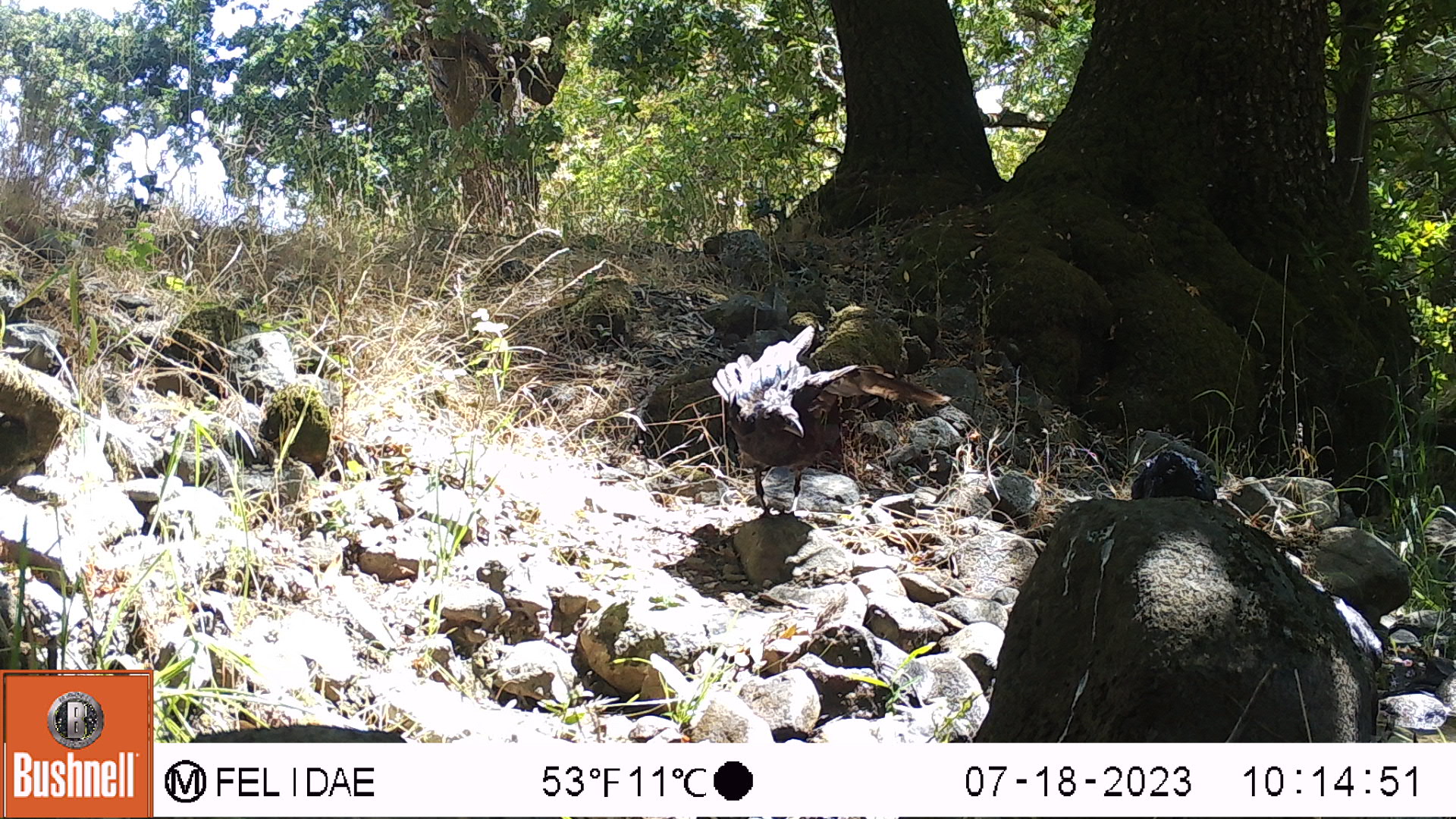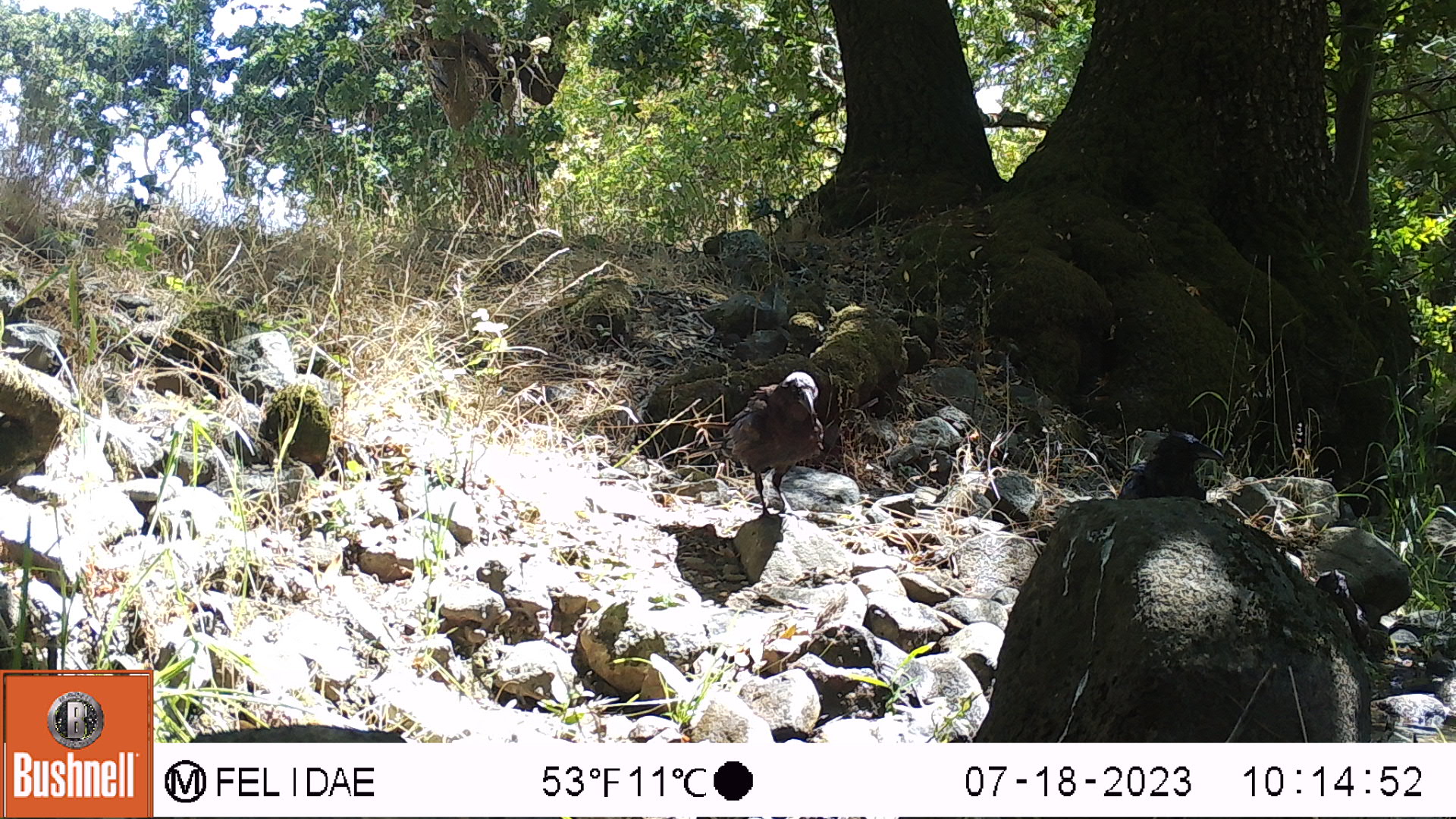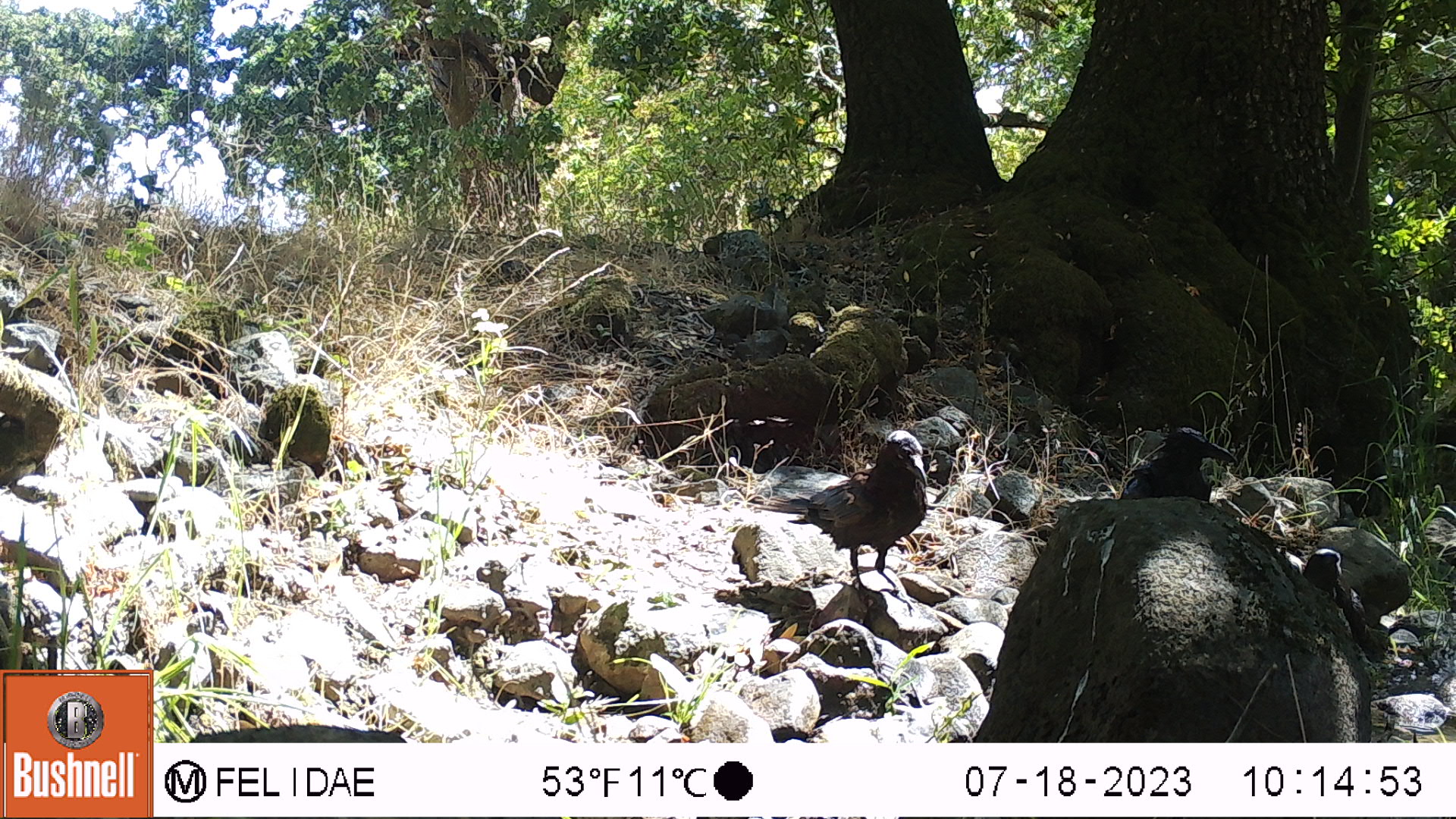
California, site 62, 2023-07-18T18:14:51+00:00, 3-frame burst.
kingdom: Animalia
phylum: Chordata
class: Aves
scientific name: Aves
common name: bird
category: unknown bird